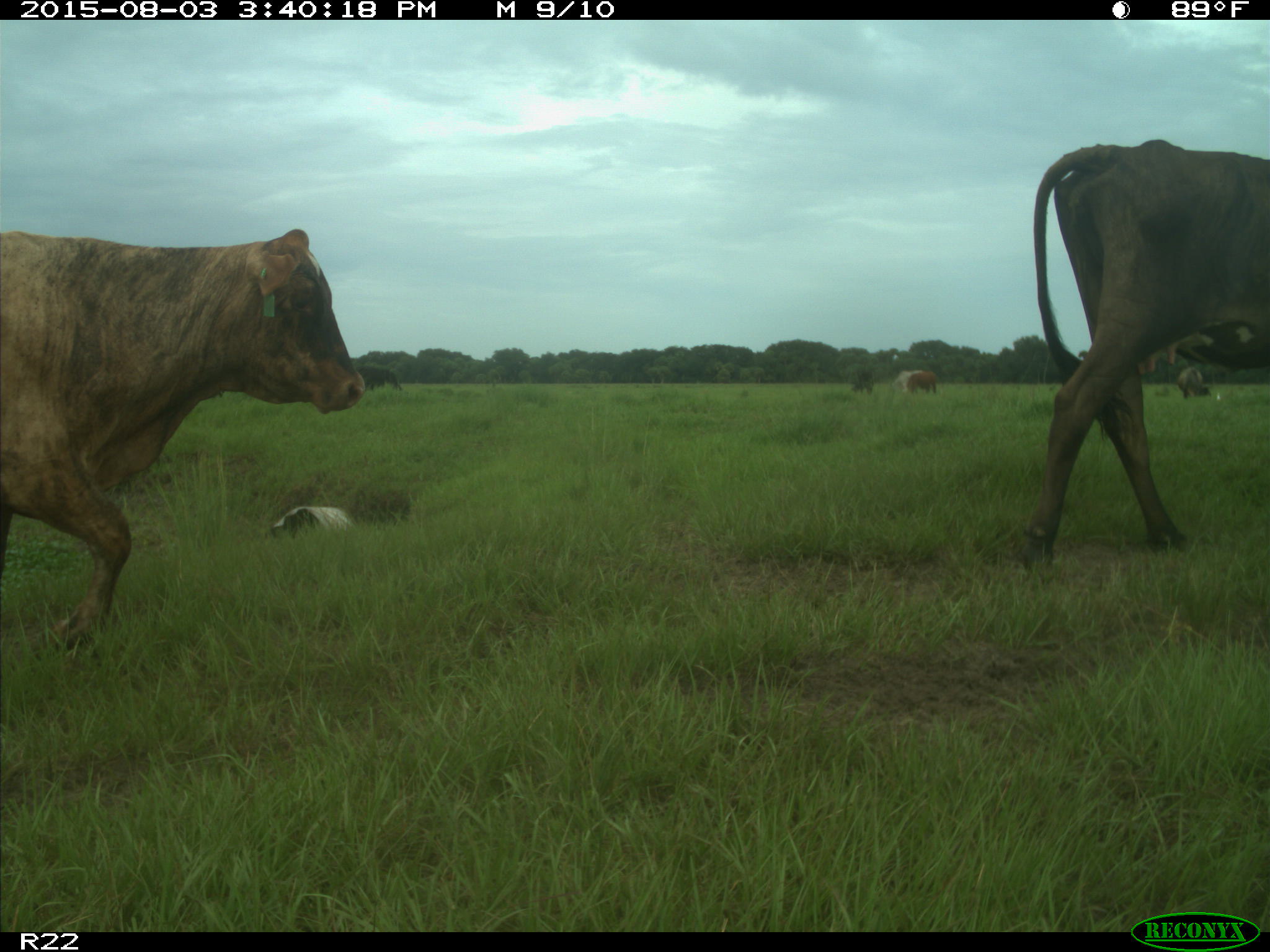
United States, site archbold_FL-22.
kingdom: Animalia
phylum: Chordata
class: Mammalia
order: Artiodactyla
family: Bovidae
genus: Bos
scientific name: Bos taurus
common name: domestic cow